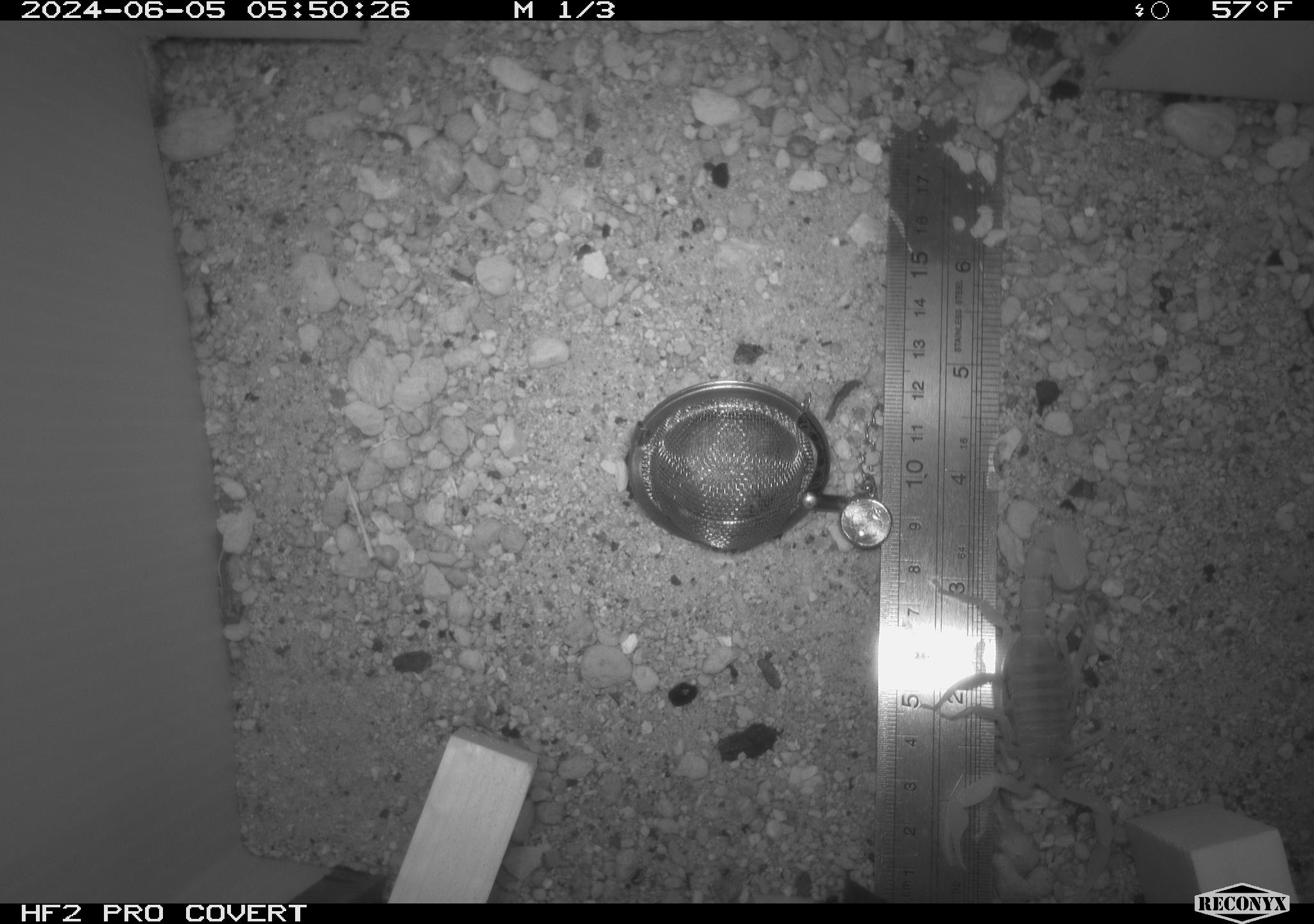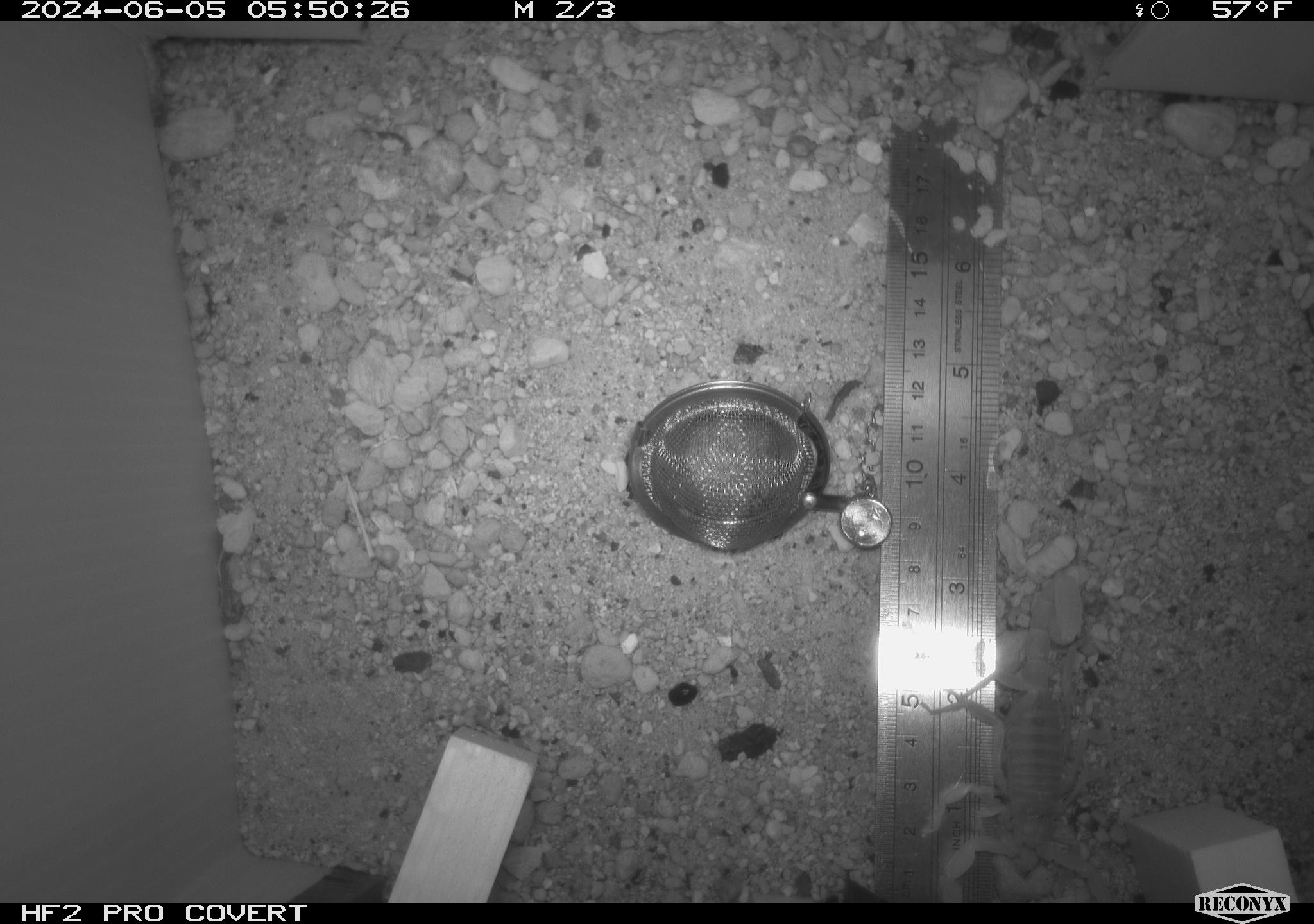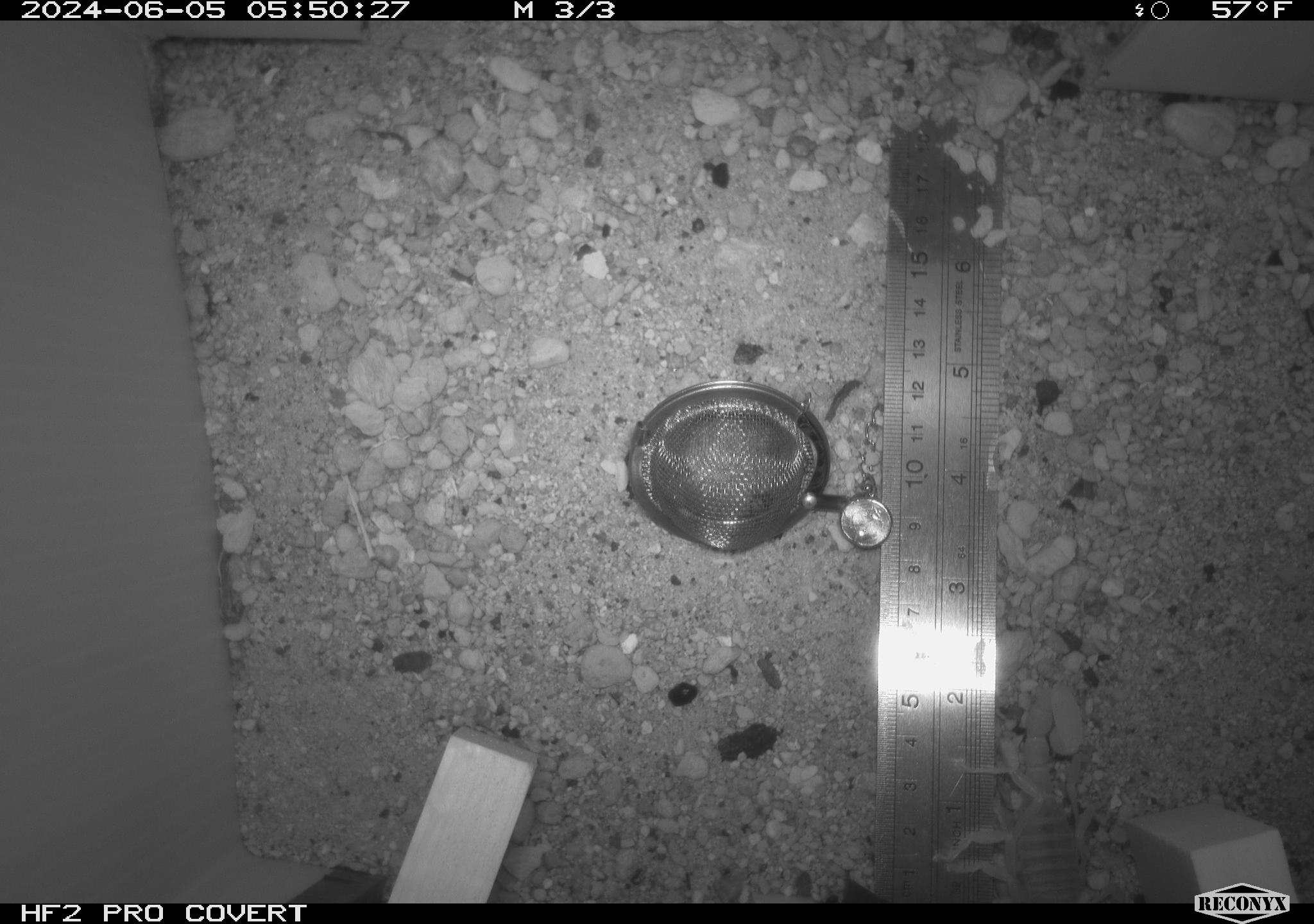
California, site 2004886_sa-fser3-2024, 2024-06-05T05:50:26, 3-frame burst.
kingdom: Animalia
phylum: Arthropoda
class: Arachnida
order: Scorpiones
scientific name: Scorpiones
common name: scorpion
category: scorpion species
Scorpion species (scorpion) (Scorpiones).